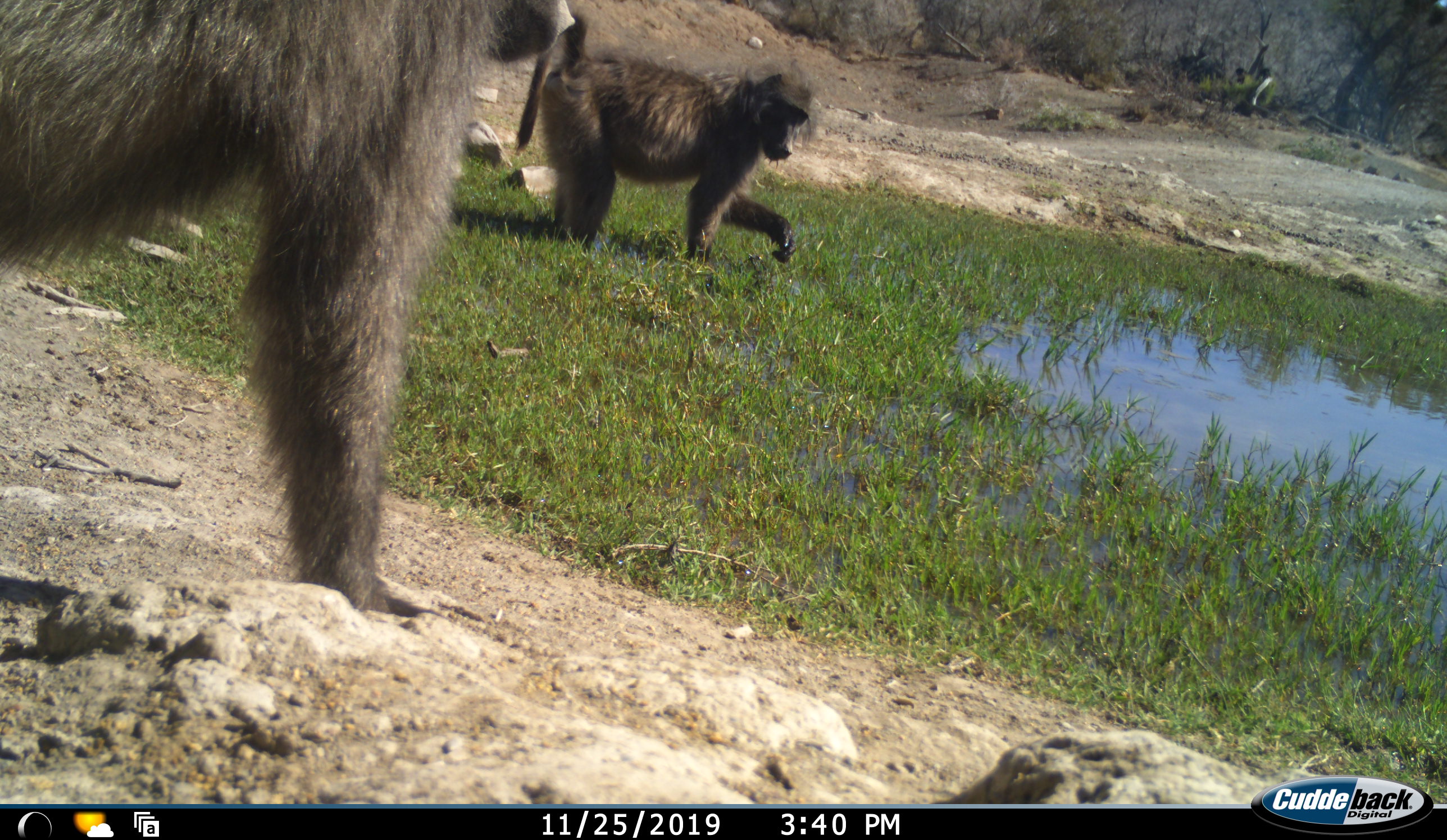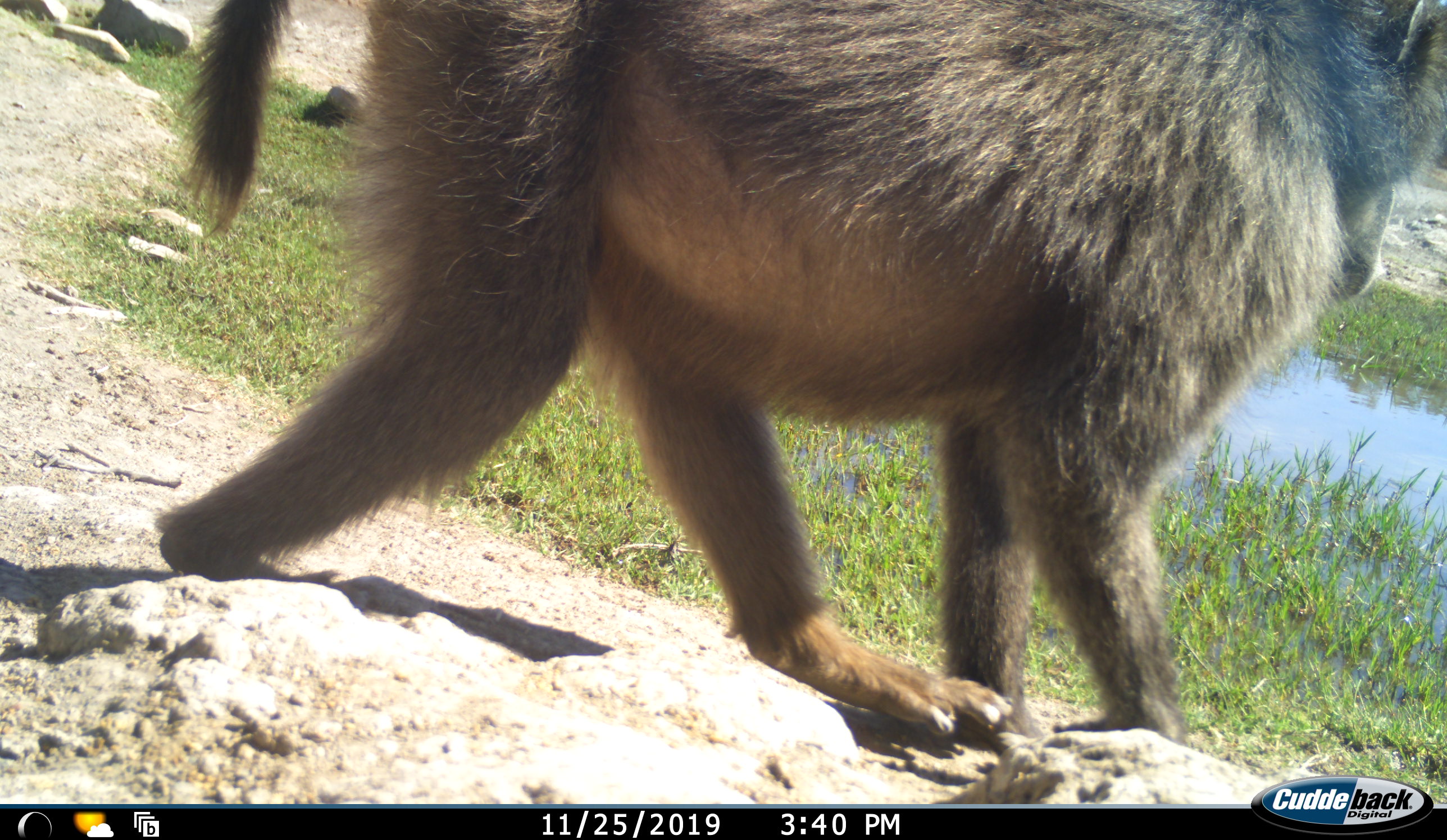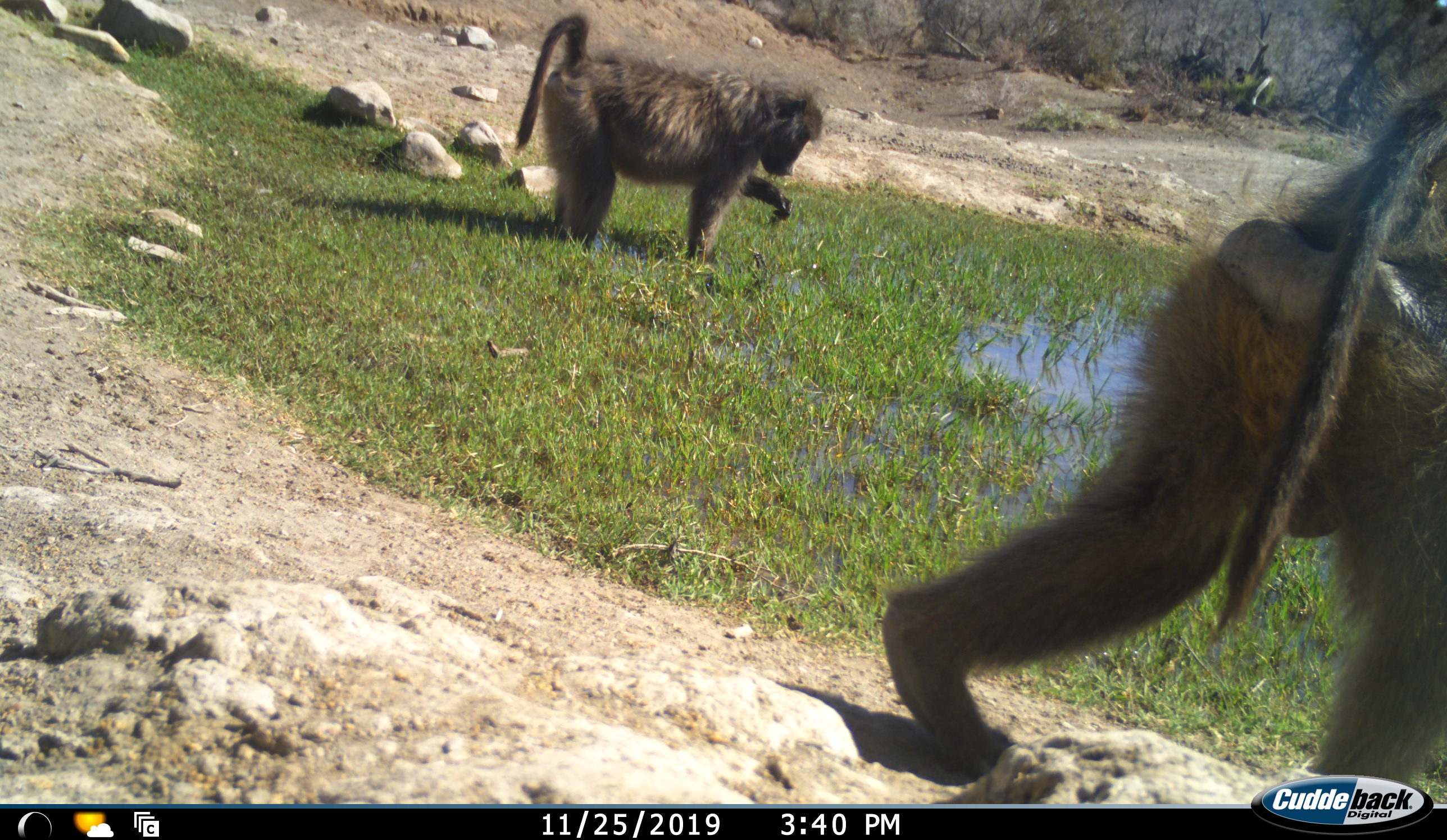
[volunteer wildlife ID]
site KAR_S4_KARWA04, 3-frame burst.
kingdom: Animalia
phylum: Chordata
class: Mammalia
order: Primates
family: Cercopithecidae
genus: Papio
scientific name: Papio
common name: baboon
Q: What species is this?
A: Baboon (Papio).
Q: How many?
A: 2.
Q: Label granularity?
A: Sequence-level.